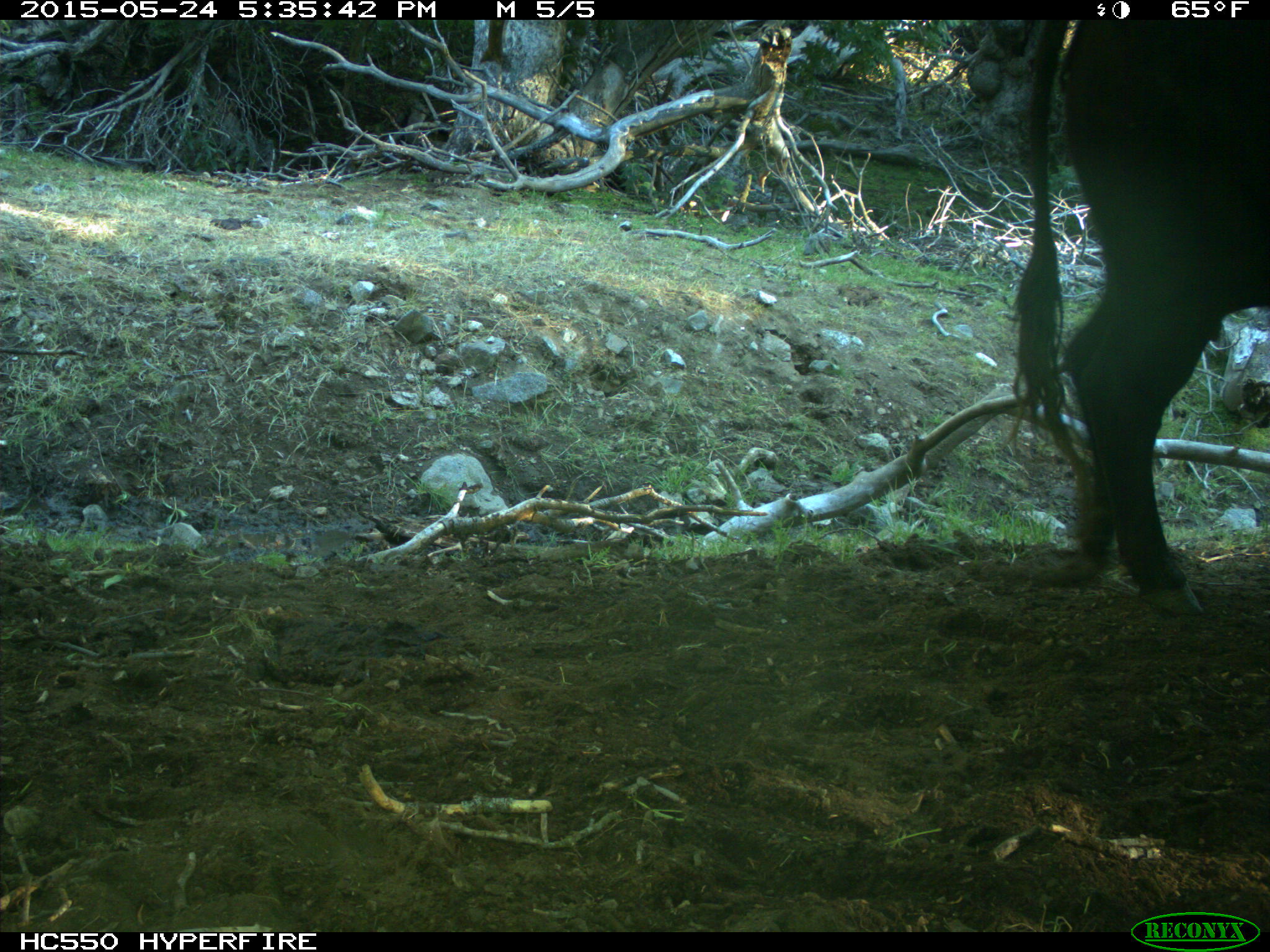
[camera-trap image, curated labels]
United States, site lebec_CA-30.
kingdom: Animalia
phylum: Chordata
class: Mammalia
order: Artiodactyla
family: Bovidae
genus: Bos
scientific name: Bos taurus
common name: domestic cow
Bos taurus (domestic cow).